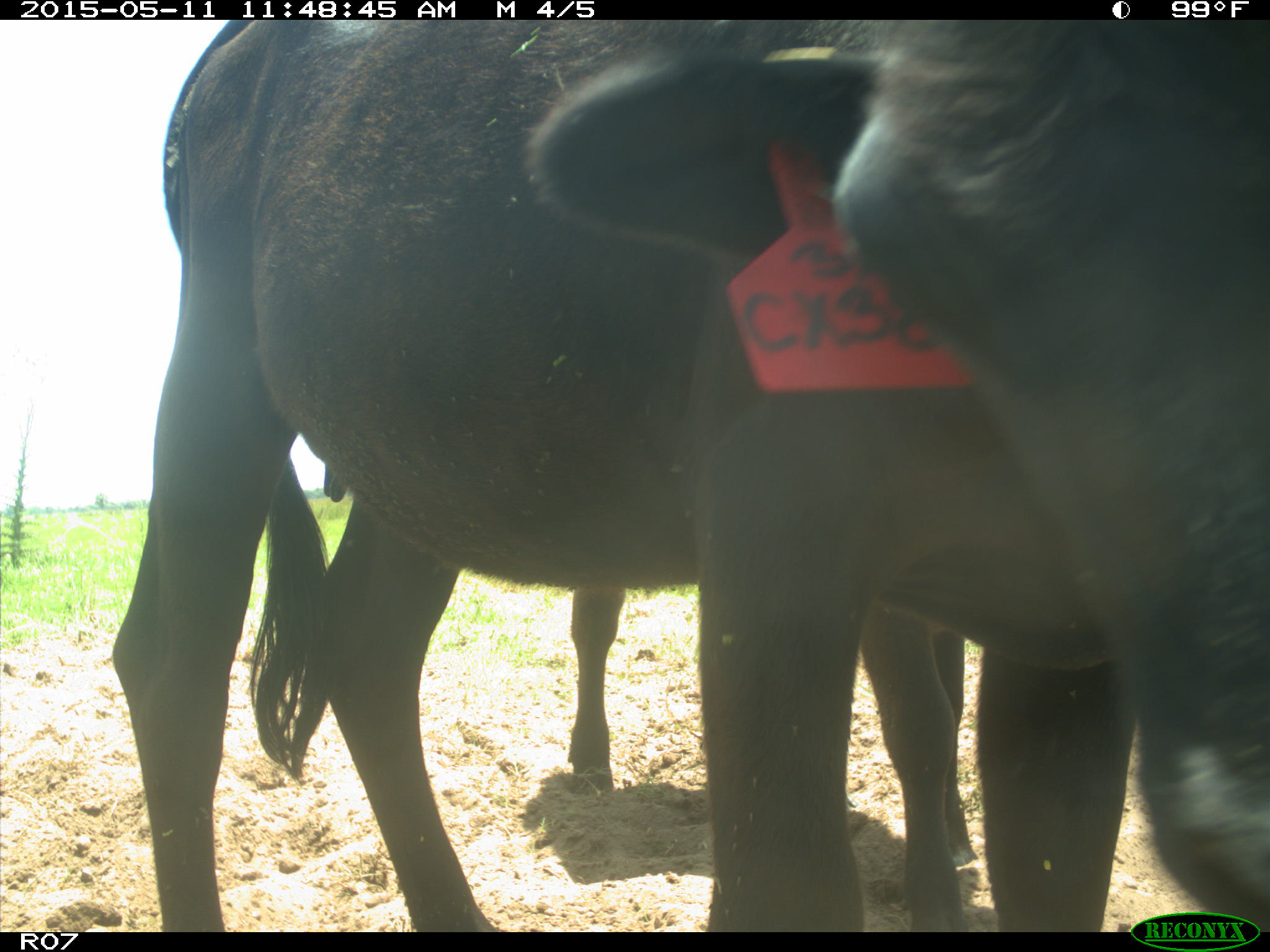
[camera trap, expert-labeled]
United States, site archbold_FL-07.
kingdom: Animalia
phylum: Chordata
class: Mammalia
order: Artiodactyla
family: Bovidae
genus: Bos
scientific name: Bos taurus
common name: domestic cow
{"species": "Bos taurus (domestic cow)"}